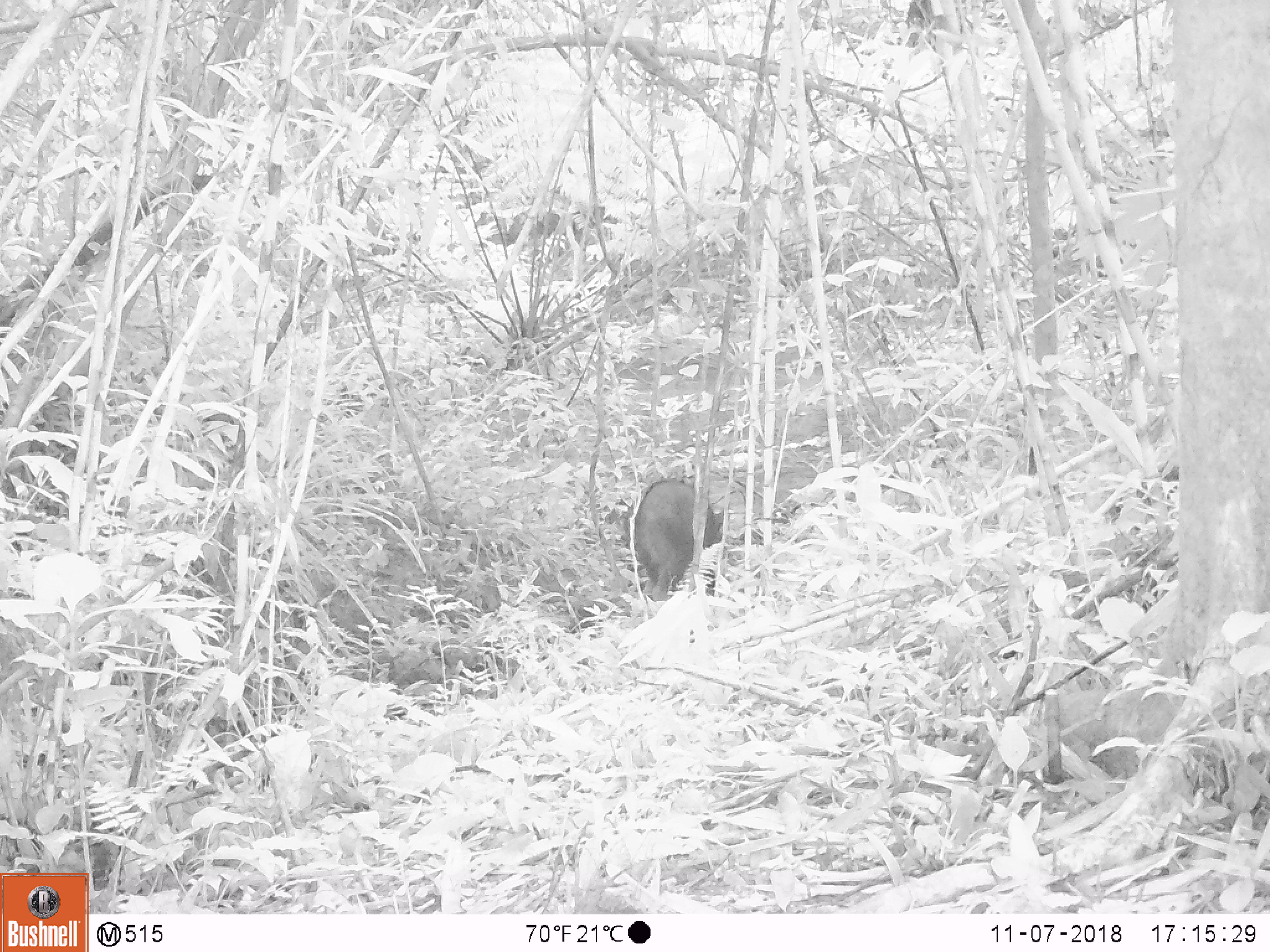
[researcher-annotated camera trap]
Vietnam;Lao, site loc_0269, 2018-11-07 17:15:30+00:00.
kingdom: Animalia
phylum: Chordata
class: Mammalia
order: Artiodactyla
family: Bovidae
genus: Capricornis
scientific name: Capricornis sumatraensis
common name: chinese serow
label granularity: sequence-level